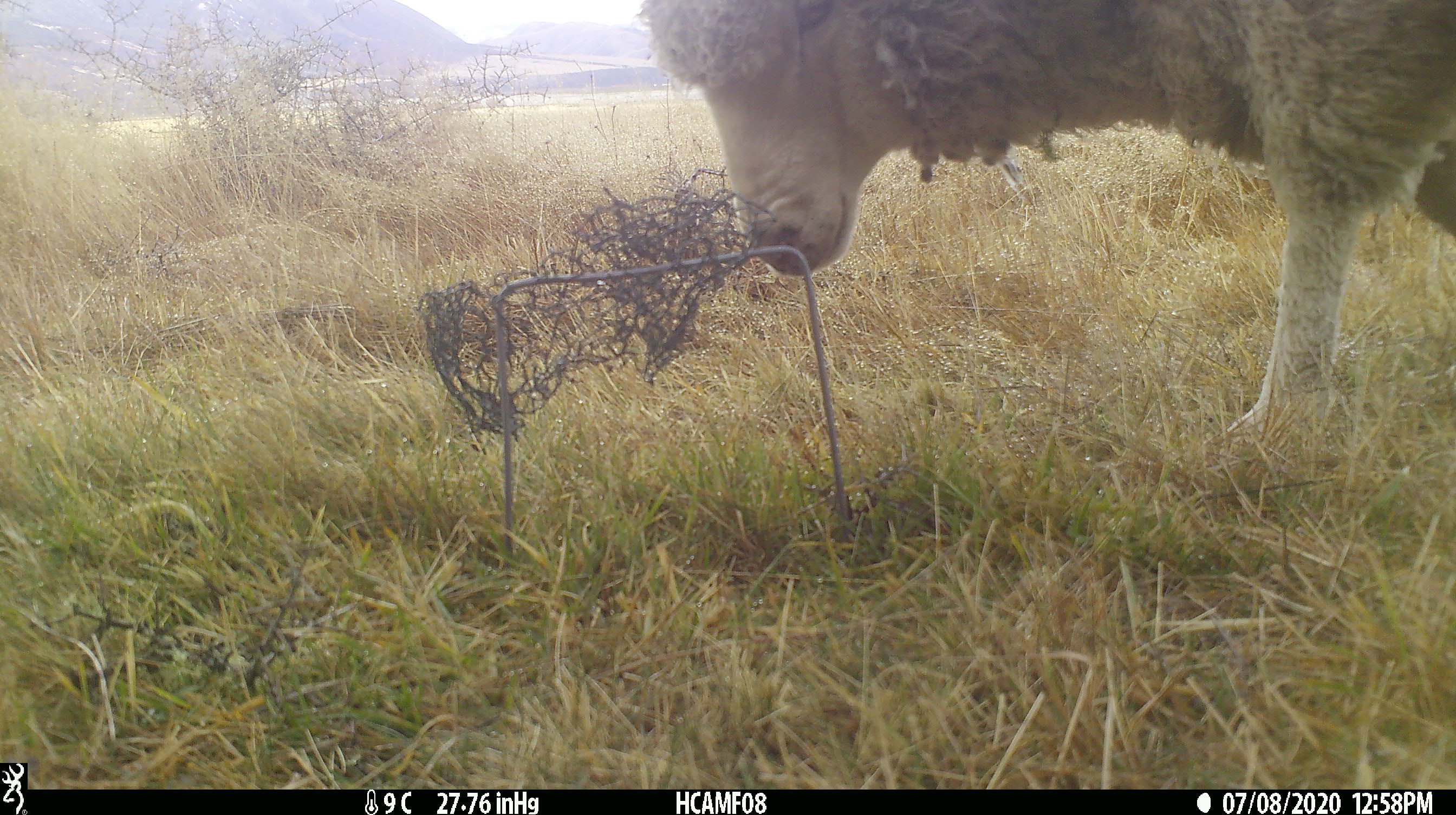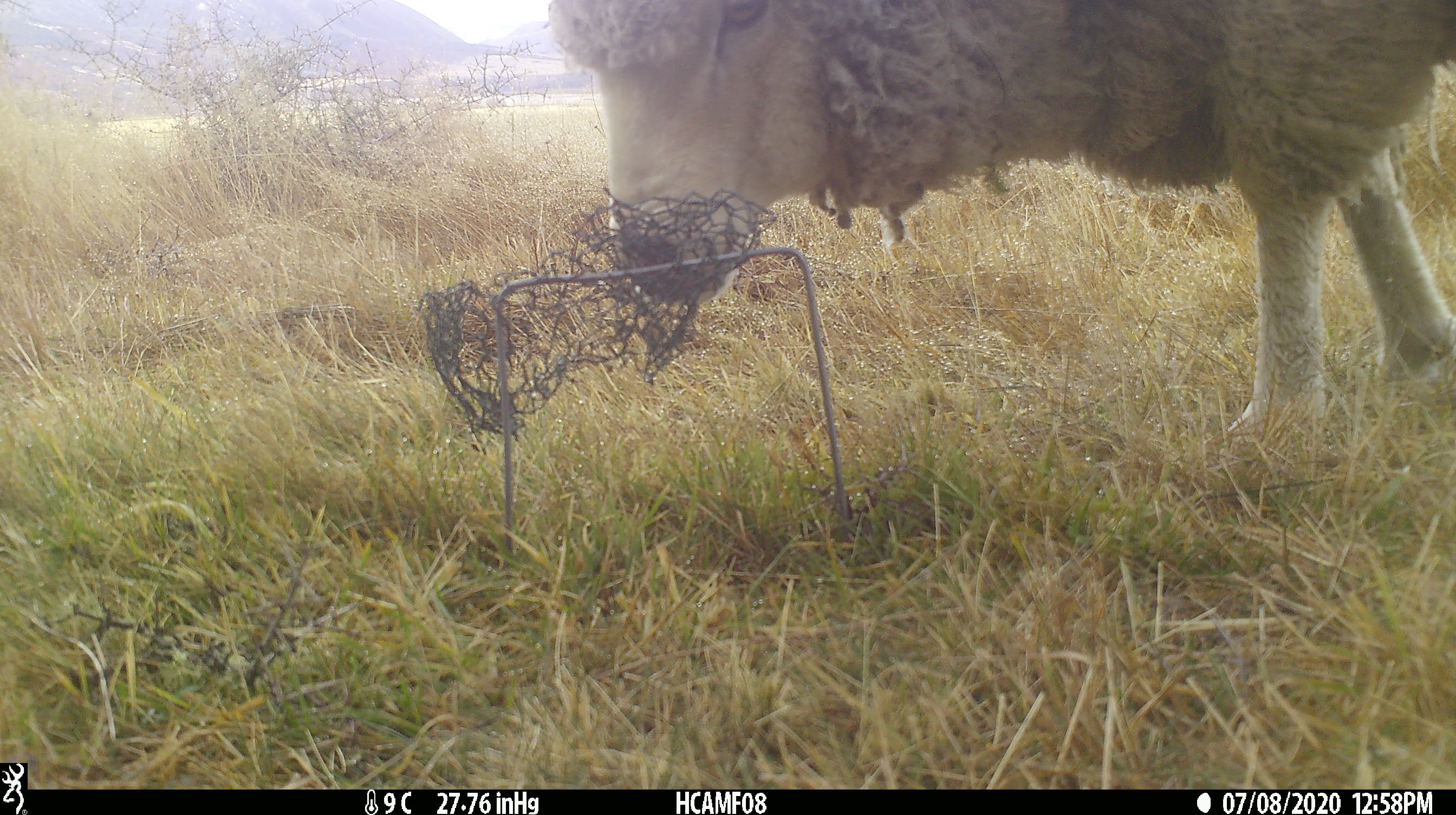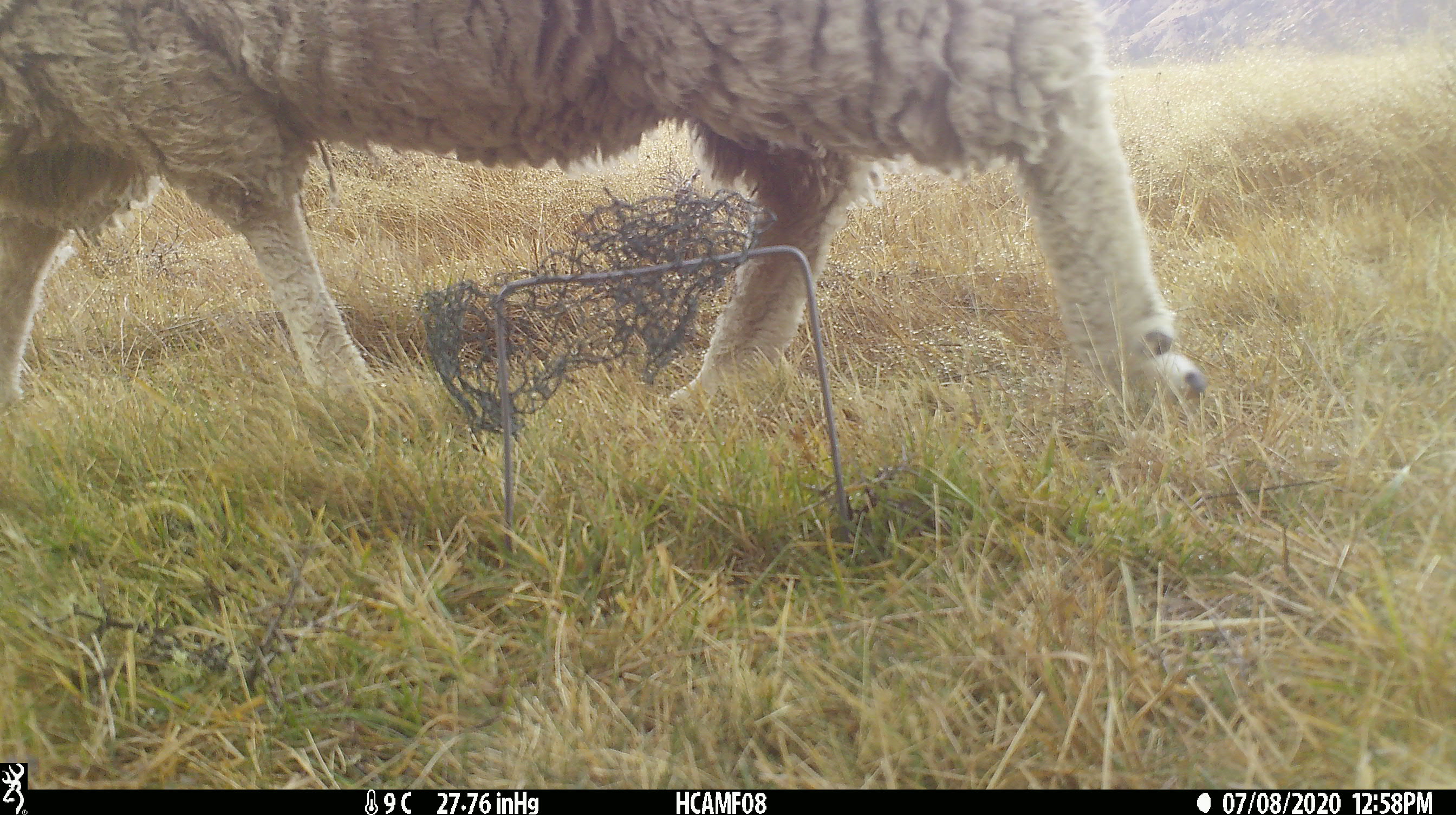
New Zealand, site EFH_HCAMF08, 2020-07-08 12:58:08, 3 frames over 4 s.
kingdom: Animalia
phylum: Chordata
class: Mammalia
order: Artiodactyla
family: Bovidae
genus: Ovis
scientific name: Ovis aries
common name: domestic sheep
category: sheep